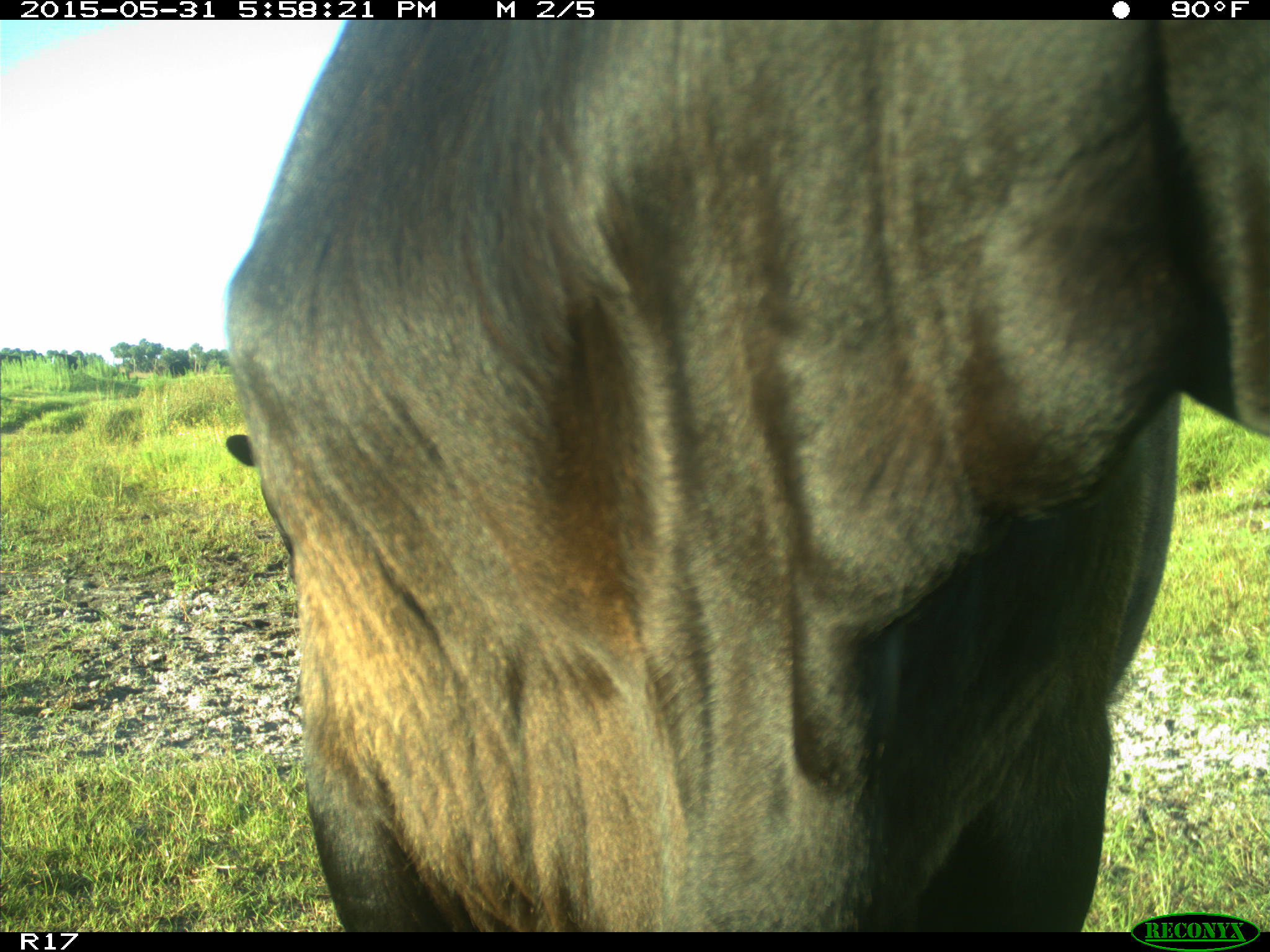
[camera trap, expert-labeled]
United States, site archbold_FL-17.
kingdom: Animalia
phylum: Chordata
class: Mammalia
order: Artiodactyla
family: Bovidae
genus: Bos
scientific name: Bos taurus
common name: domestic cow